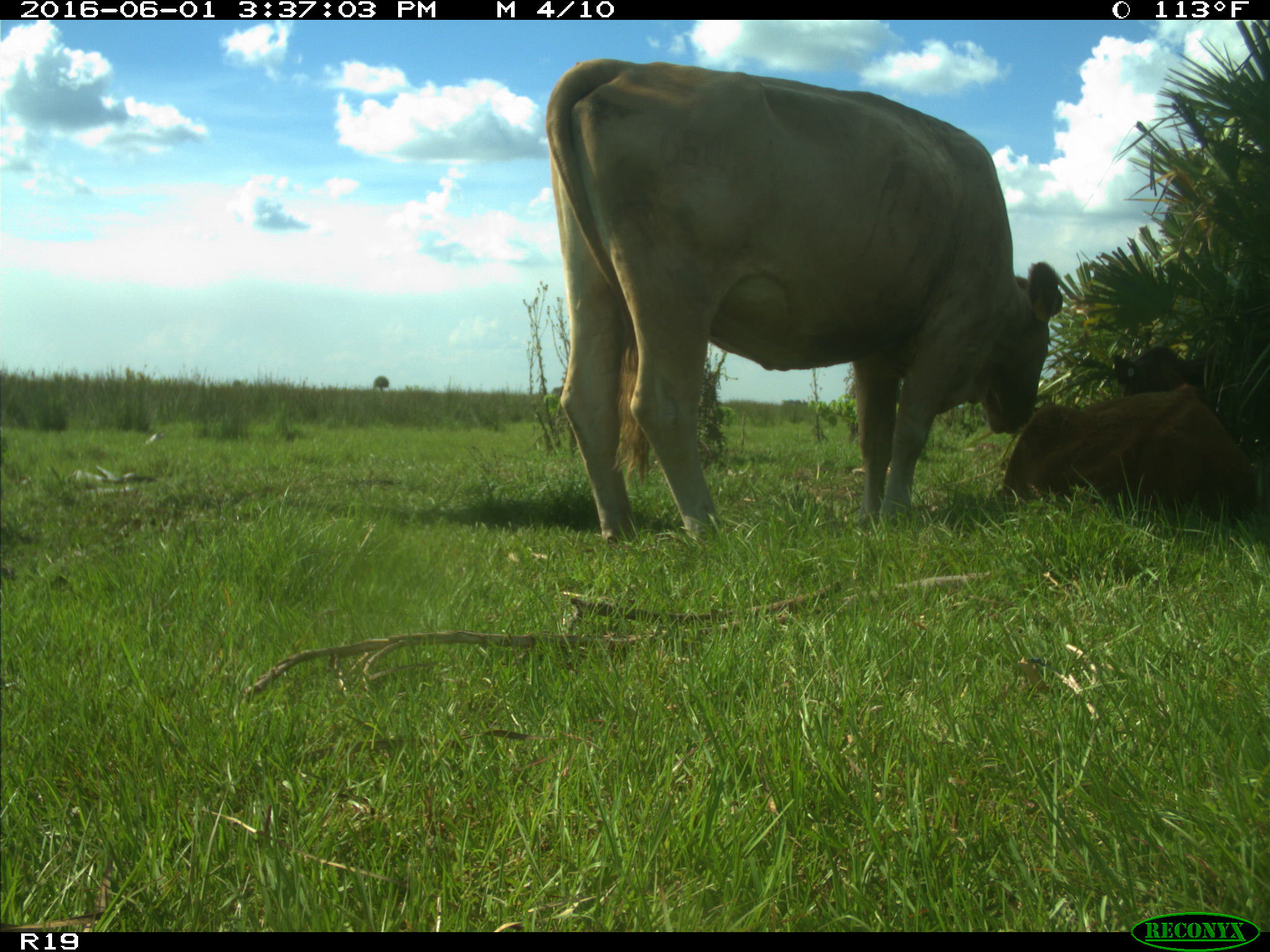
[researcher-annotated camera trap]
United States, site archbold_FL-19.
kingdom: Animalia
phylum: Chordata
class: Mammalia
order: Artiodactyla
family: Bovidae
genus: Bos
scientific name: Bos taurus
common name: domestic cow